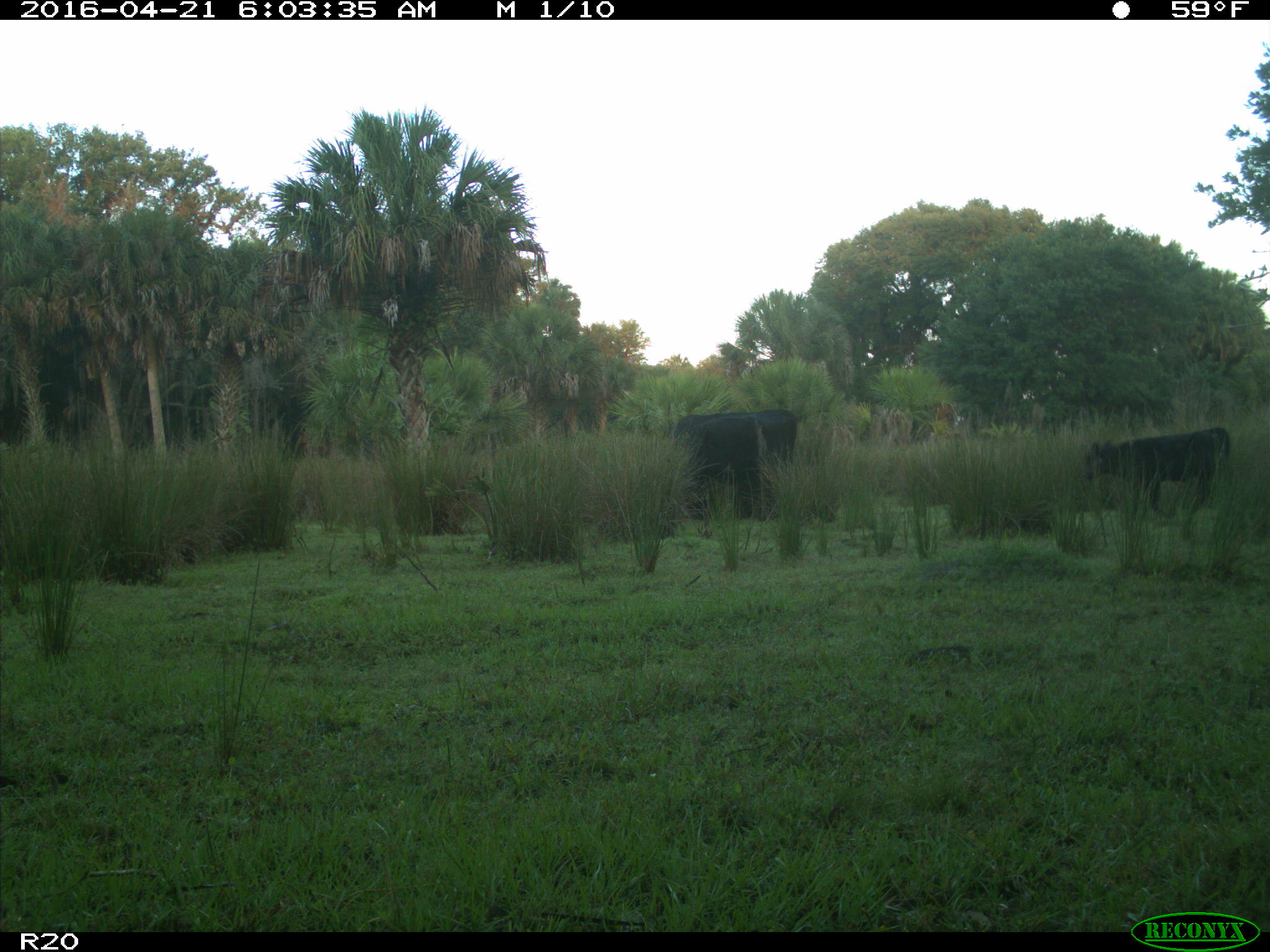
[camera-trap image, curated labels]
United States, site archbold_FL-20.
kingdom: Animalia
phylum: Chordata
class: Mammalia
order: Artiodactyla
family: Bovidae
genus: Bos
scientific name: Bos taurus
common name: domestic cow